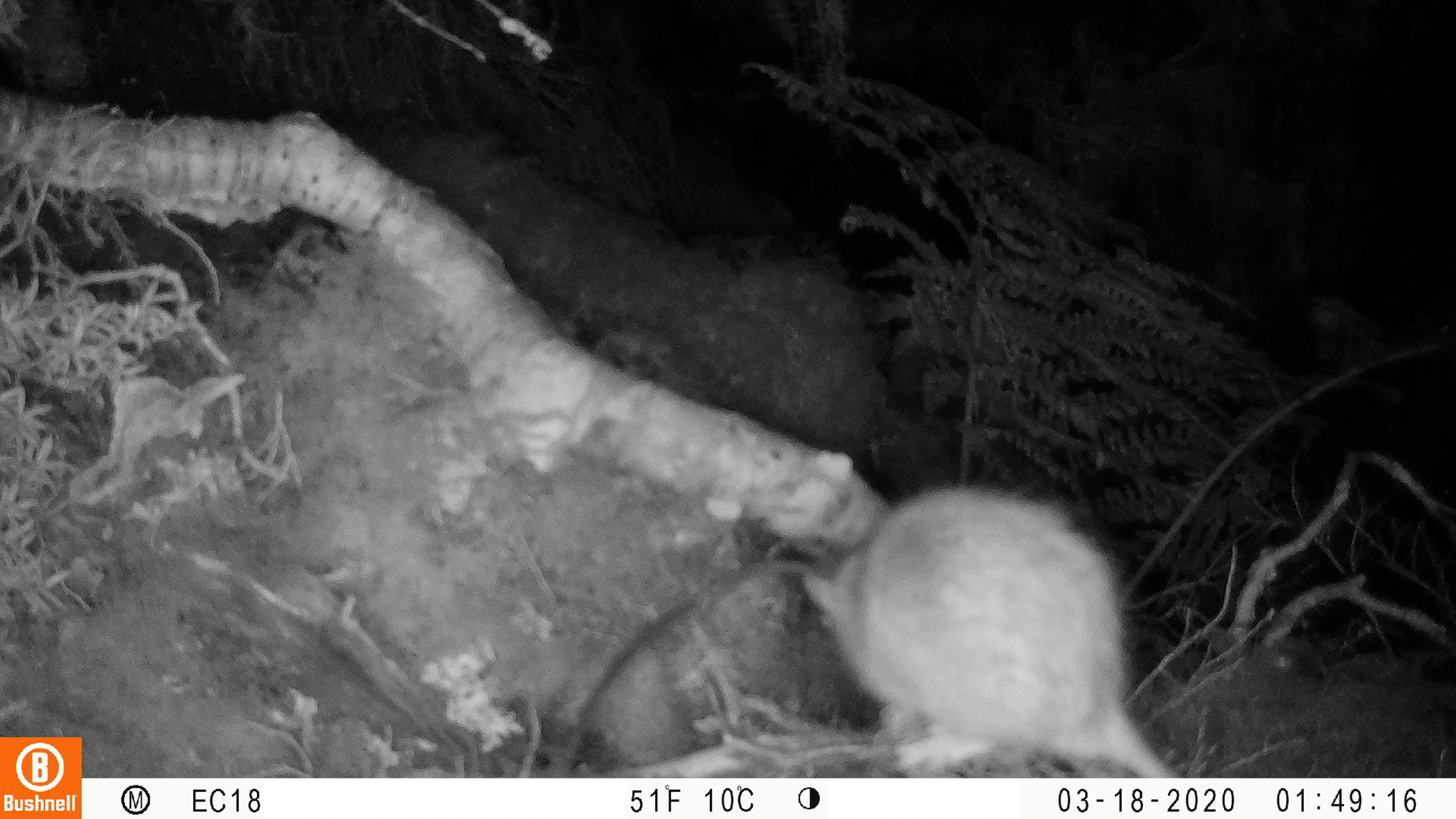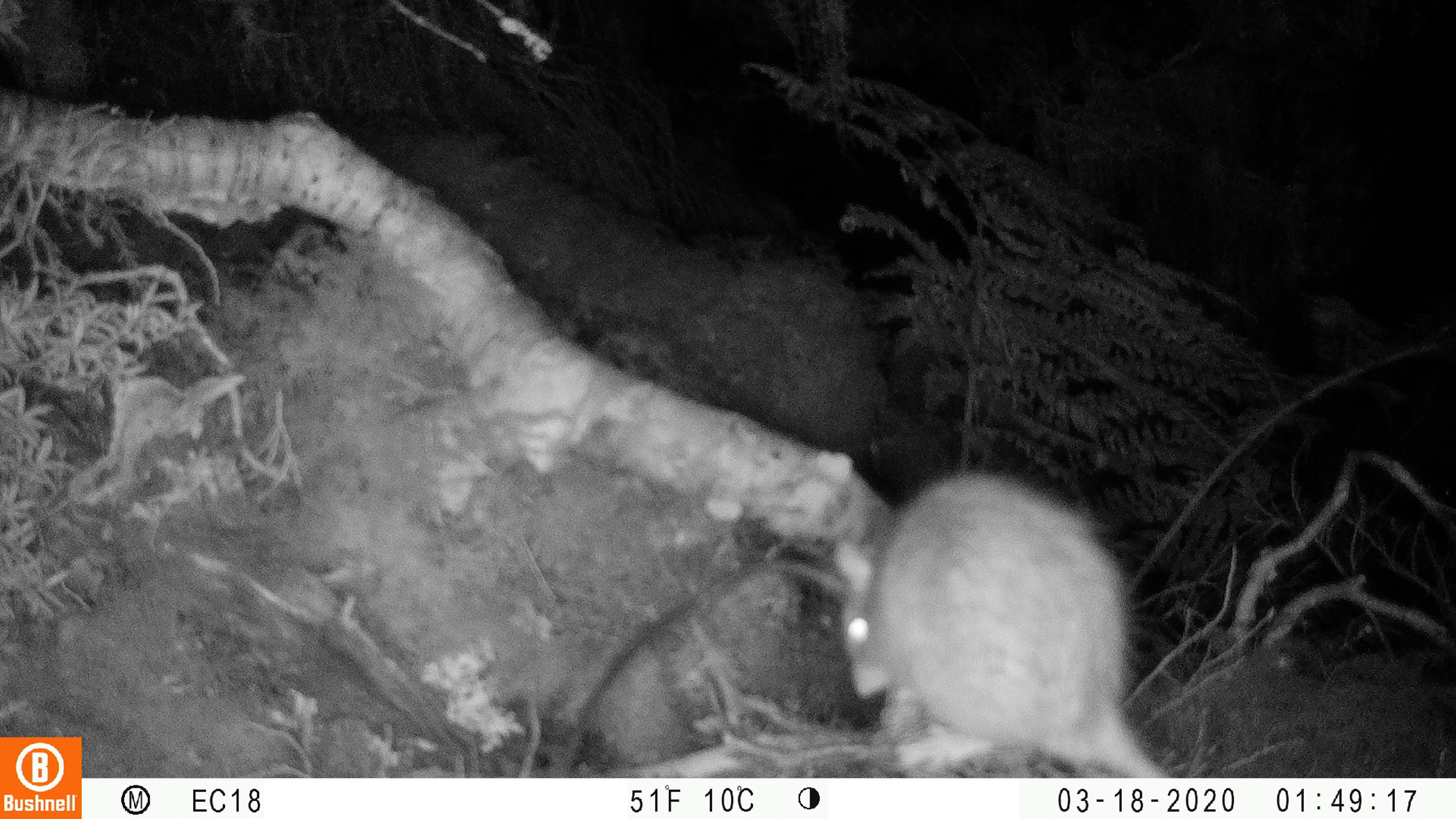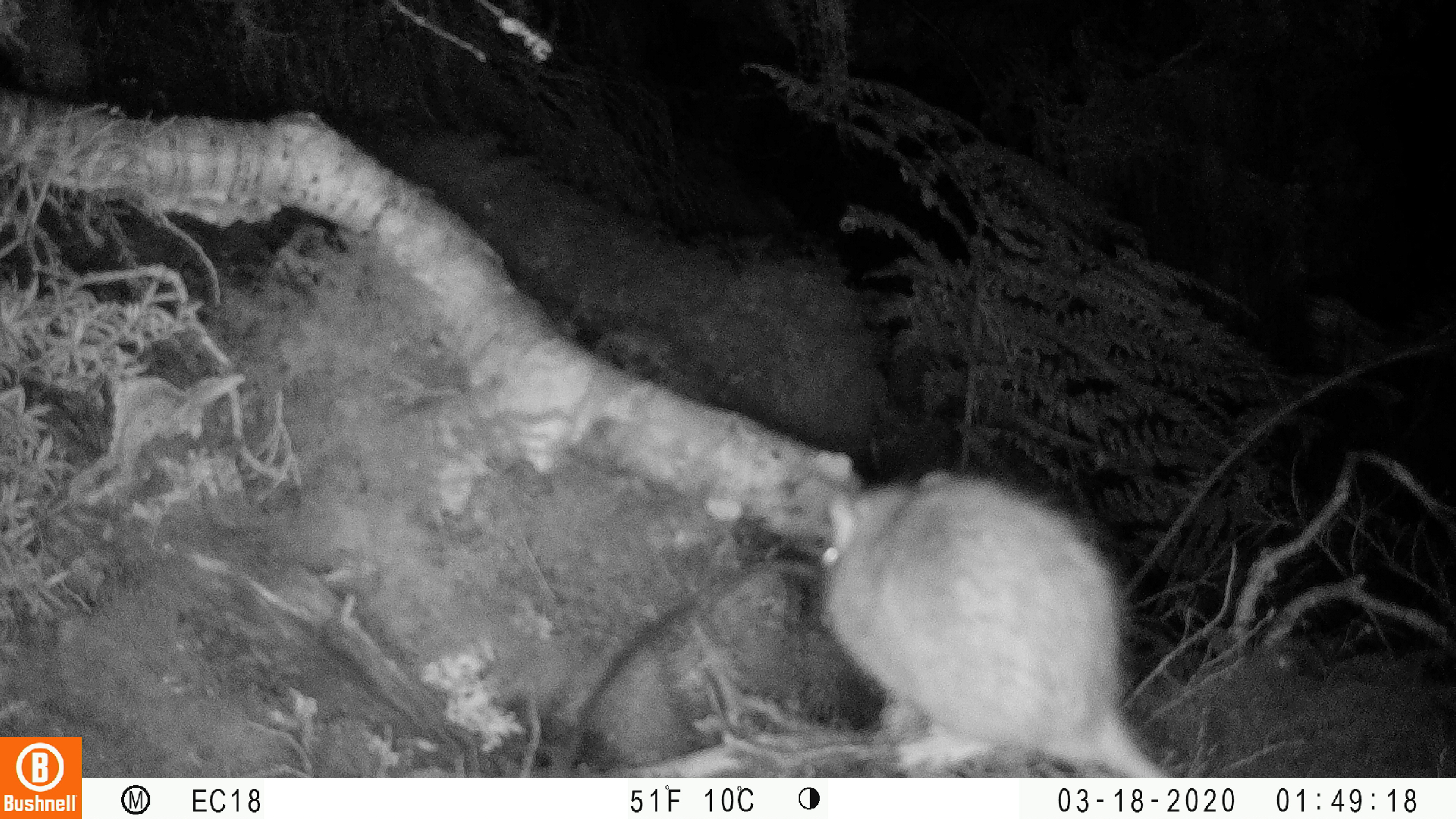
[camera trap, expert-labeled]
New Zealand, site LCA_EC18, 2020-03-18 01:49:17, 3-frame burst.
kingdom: Animalia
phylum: Chordata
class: Mammalia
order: Rodentia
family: Muridae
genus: Rattus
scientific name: Rattus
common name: rat